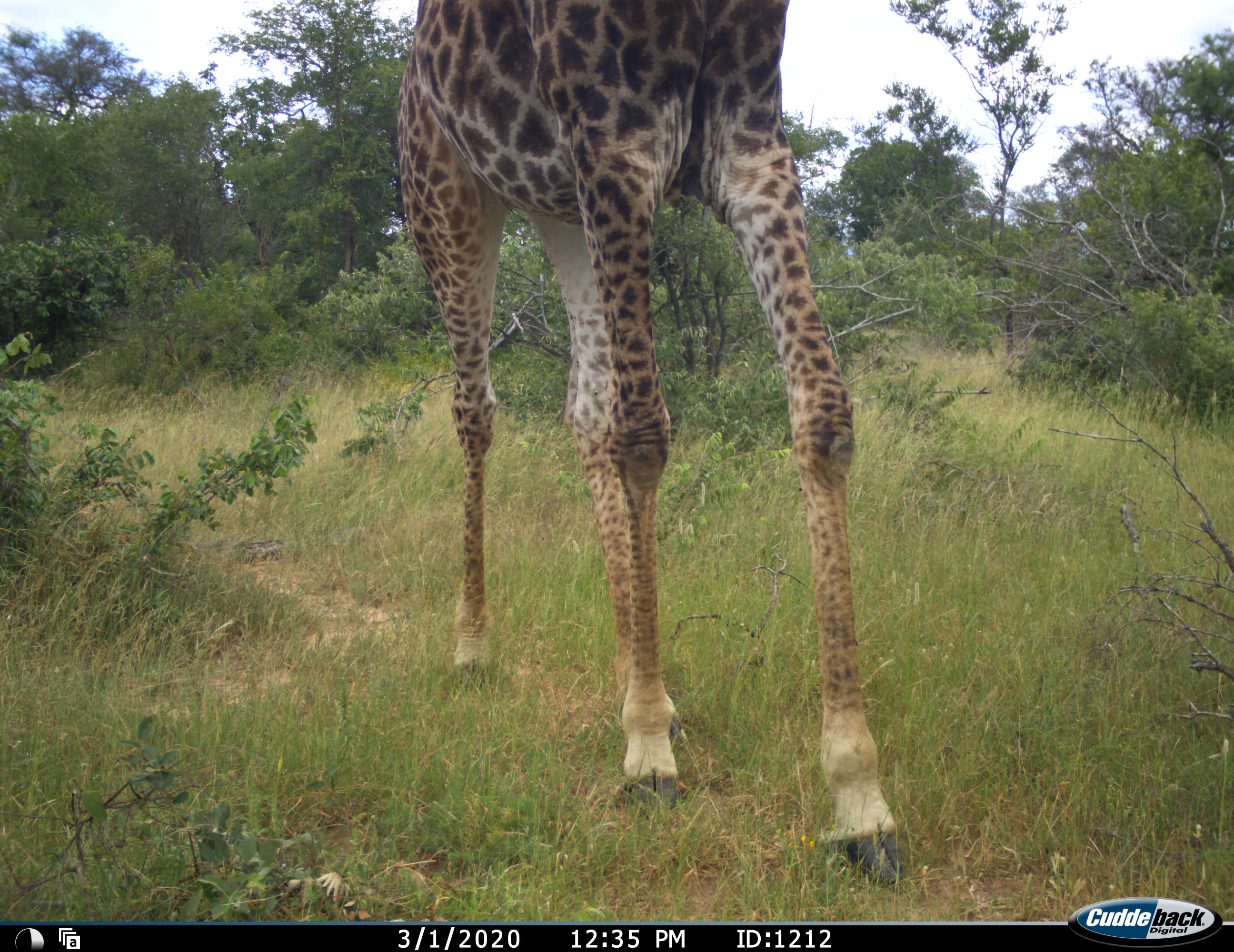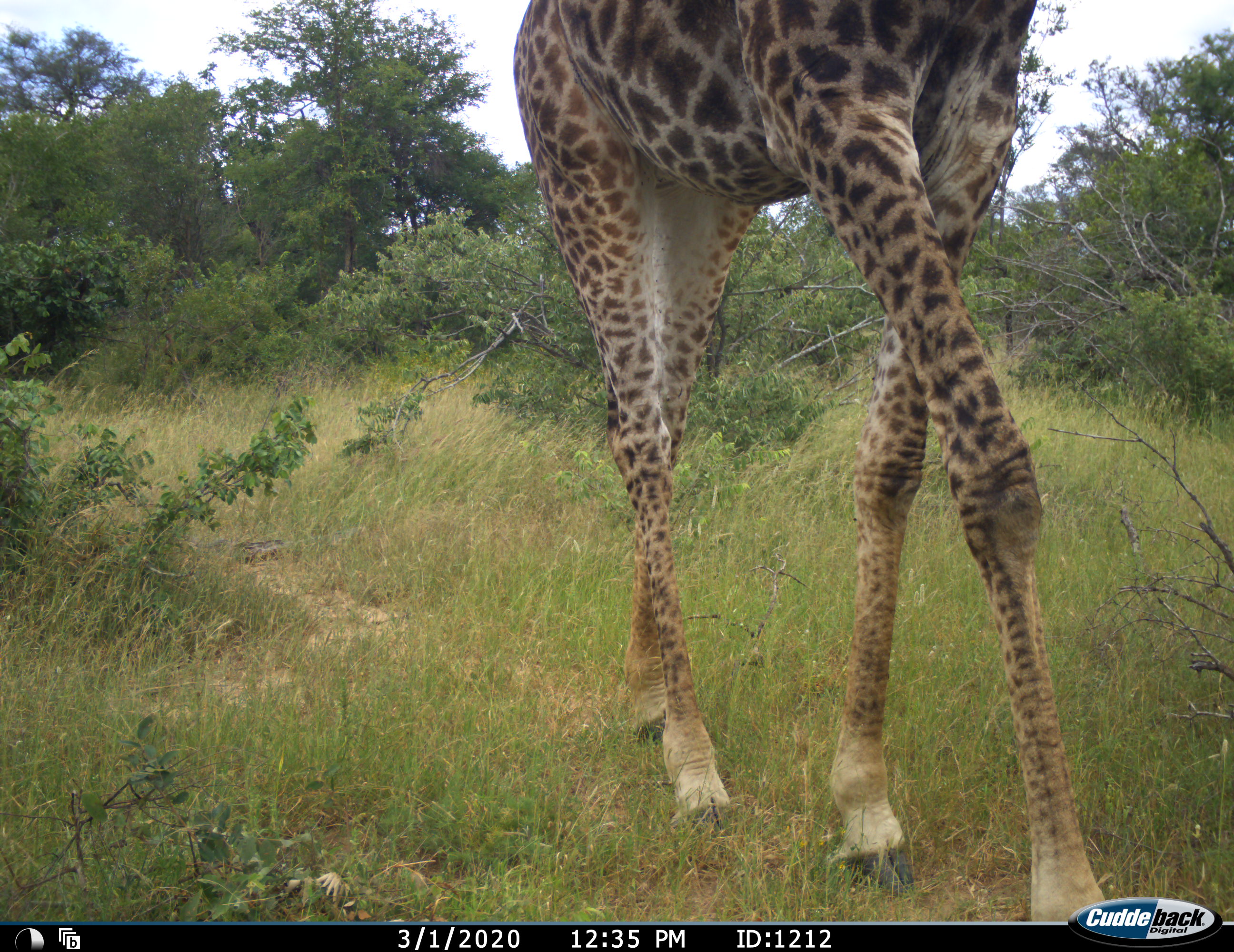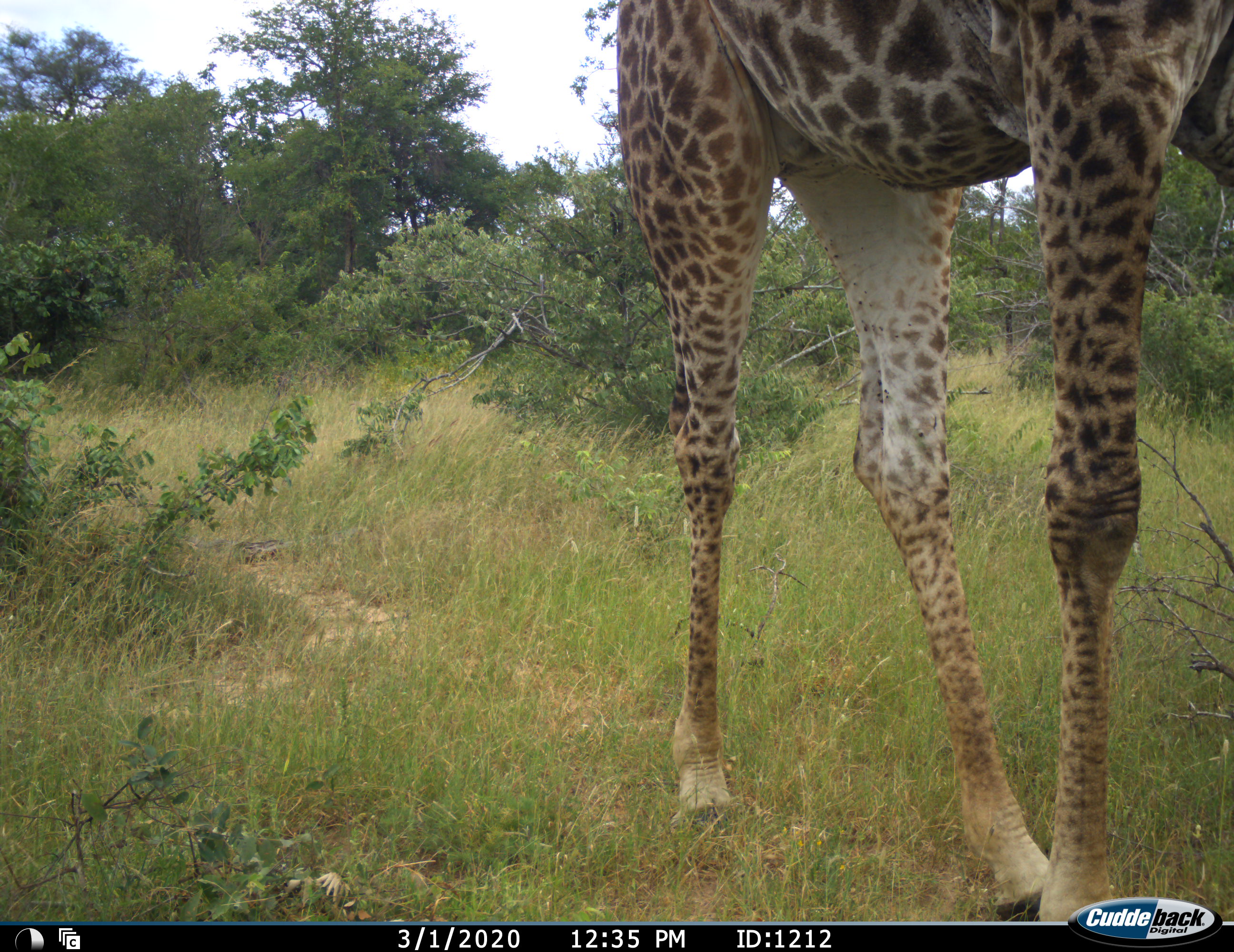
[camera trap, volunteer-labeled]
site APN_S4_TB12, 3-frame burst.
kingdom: Animalia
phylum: Chordata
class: Mammalia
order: Artiodactyla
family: Giraffidae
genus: Giraffa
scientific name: Giraffa camelopardalis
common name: giraffe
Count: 1.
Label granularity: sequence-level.